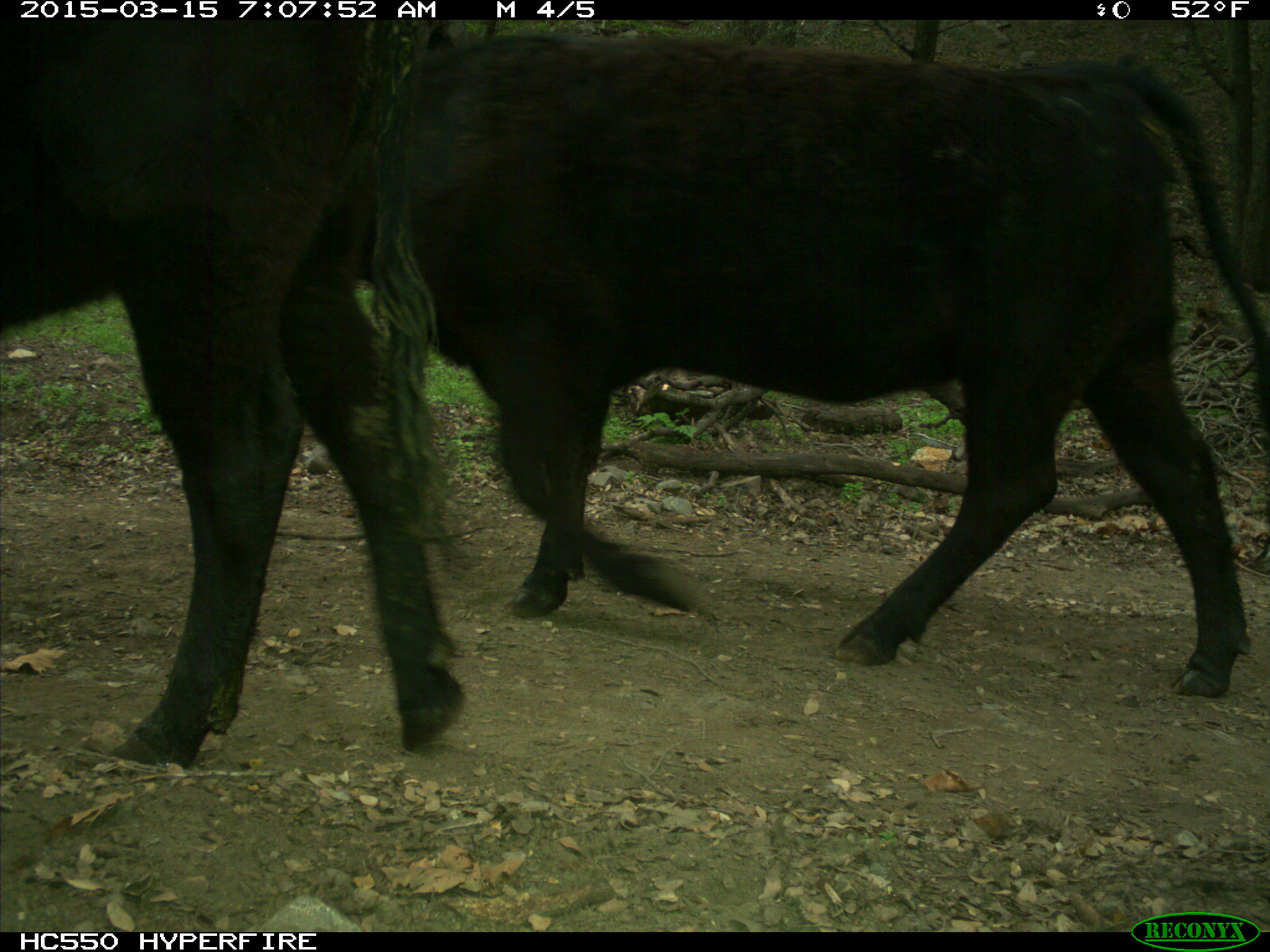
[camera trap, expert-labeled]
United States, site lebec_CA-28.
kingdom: Animalia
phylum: Chordata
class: Mammalia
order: Artiodactyla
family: Bovidae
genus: Bos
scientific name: Bos taurus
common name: domestic cow